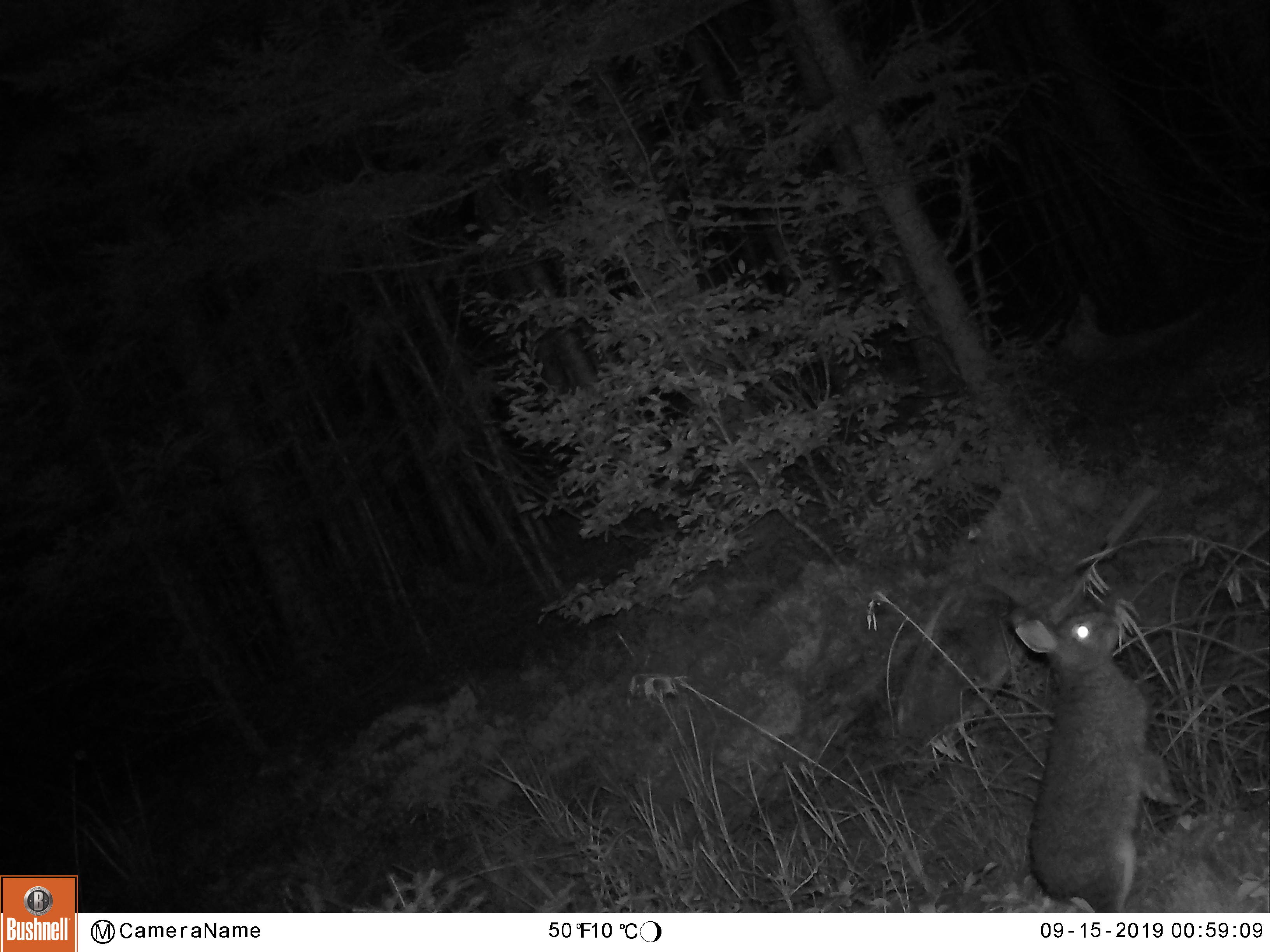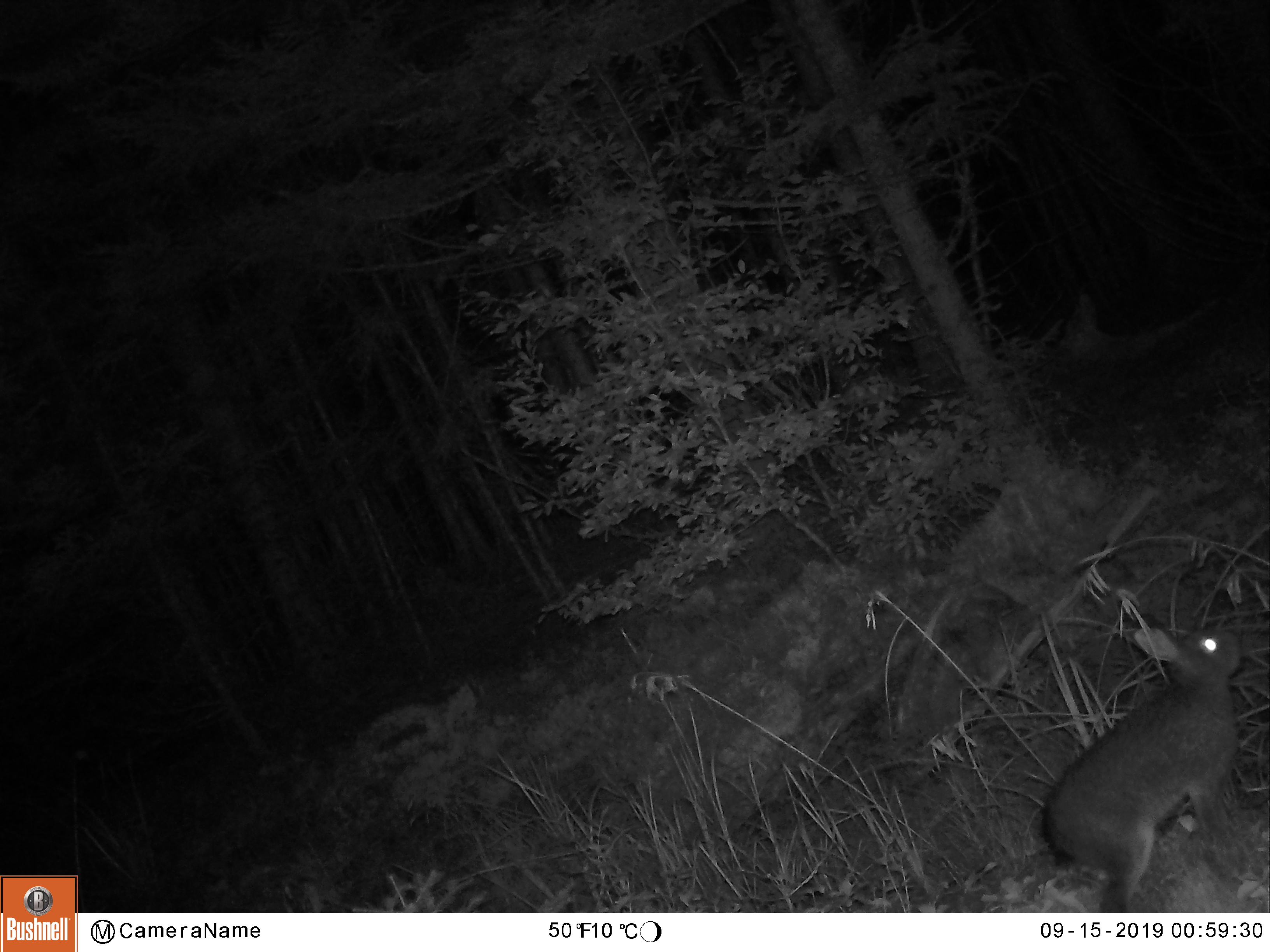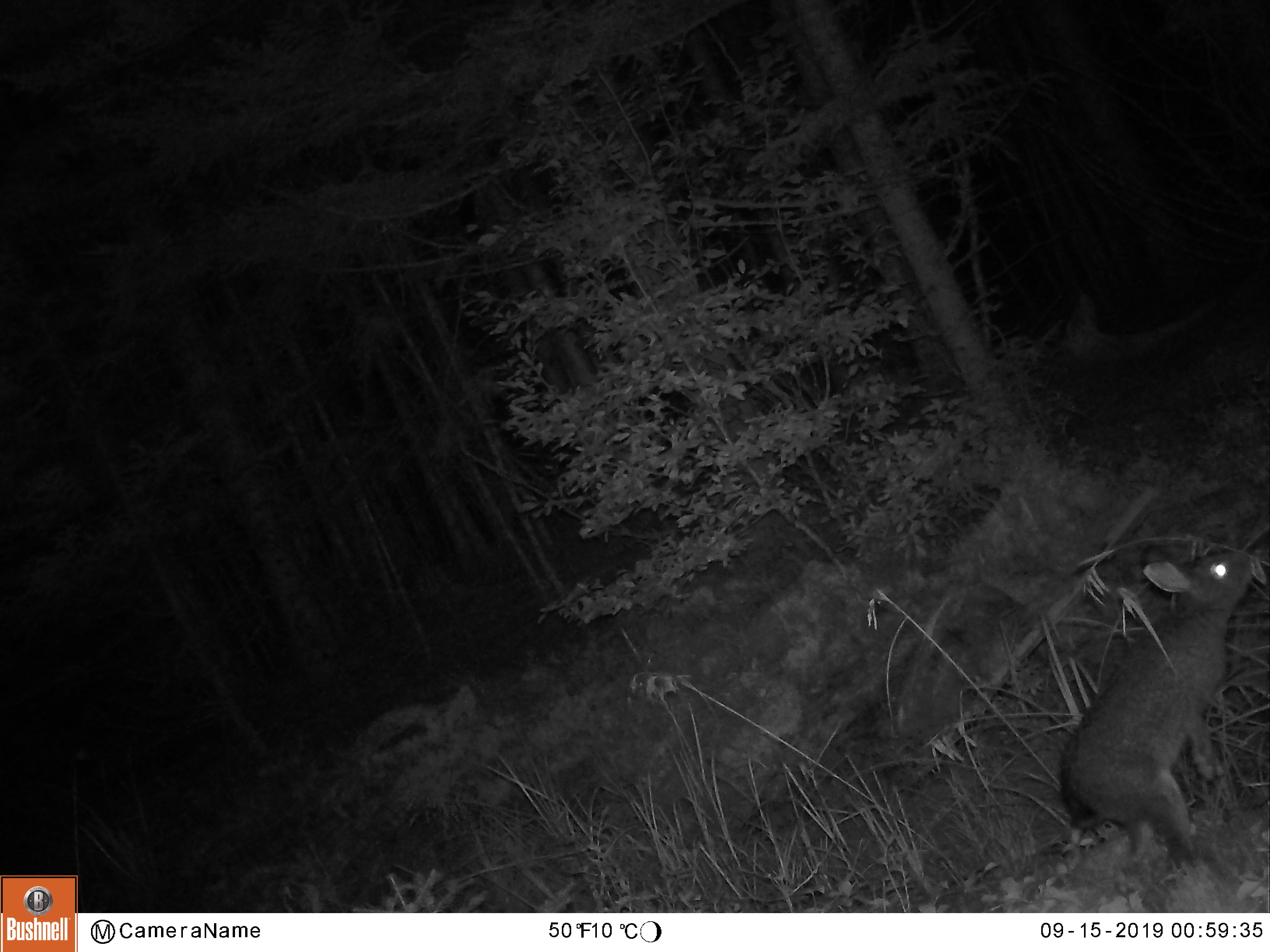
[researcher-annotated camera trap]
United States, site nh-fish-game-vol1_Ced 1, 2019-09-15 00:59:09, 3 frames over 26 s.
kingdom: Animalia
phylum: Chordata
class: Mammalia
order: Lagomorpha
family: Leporidae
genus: Lepus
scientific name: Lepus americanus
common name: snowshoe hare